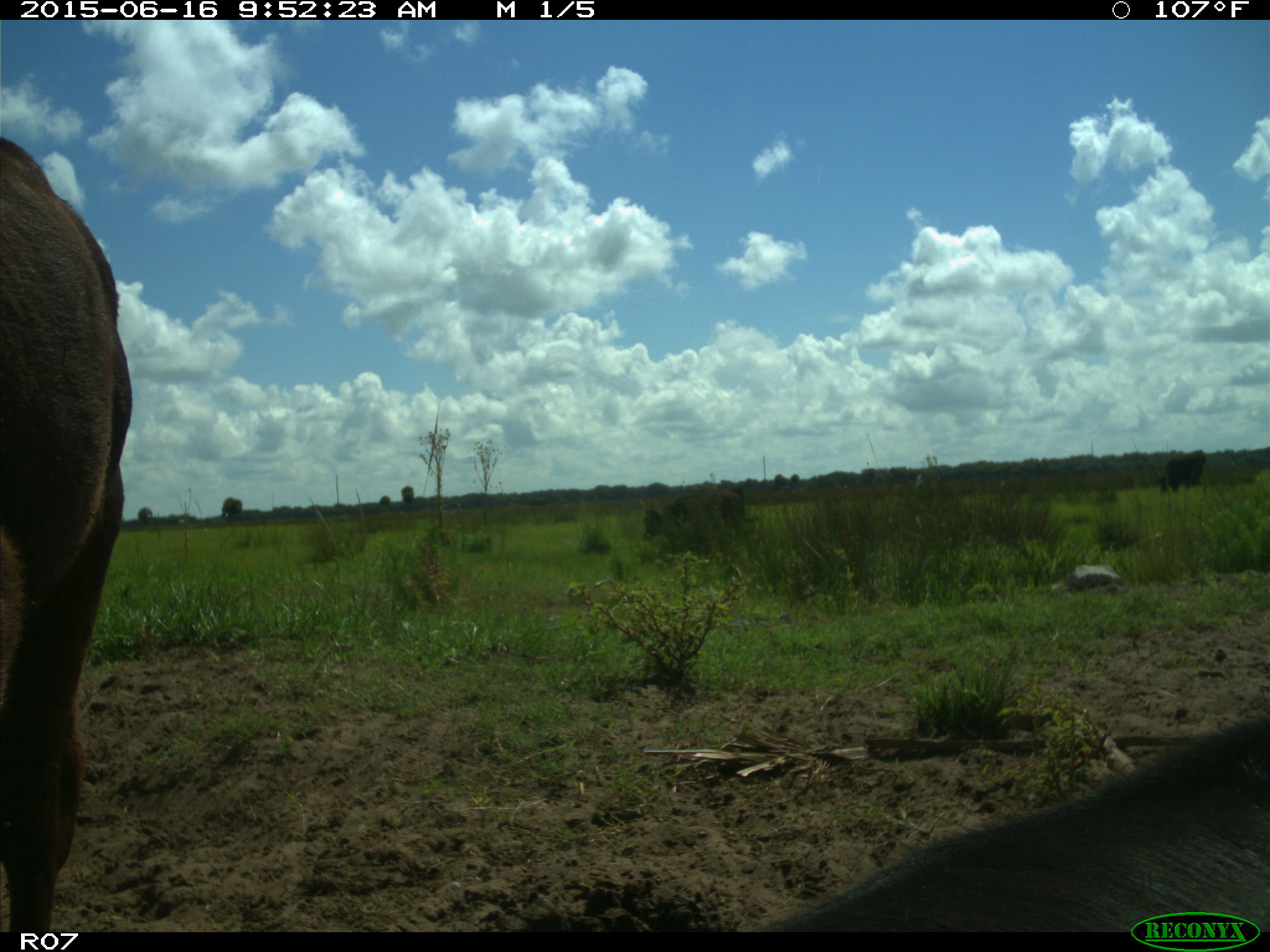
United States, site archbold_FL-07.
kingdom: Animalia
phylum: Chordata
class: Mammalia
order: Artiodactyla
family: Bovidae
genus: Bos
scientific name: Bos taurus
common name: domestic cow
Bos taurus (domestic cow).